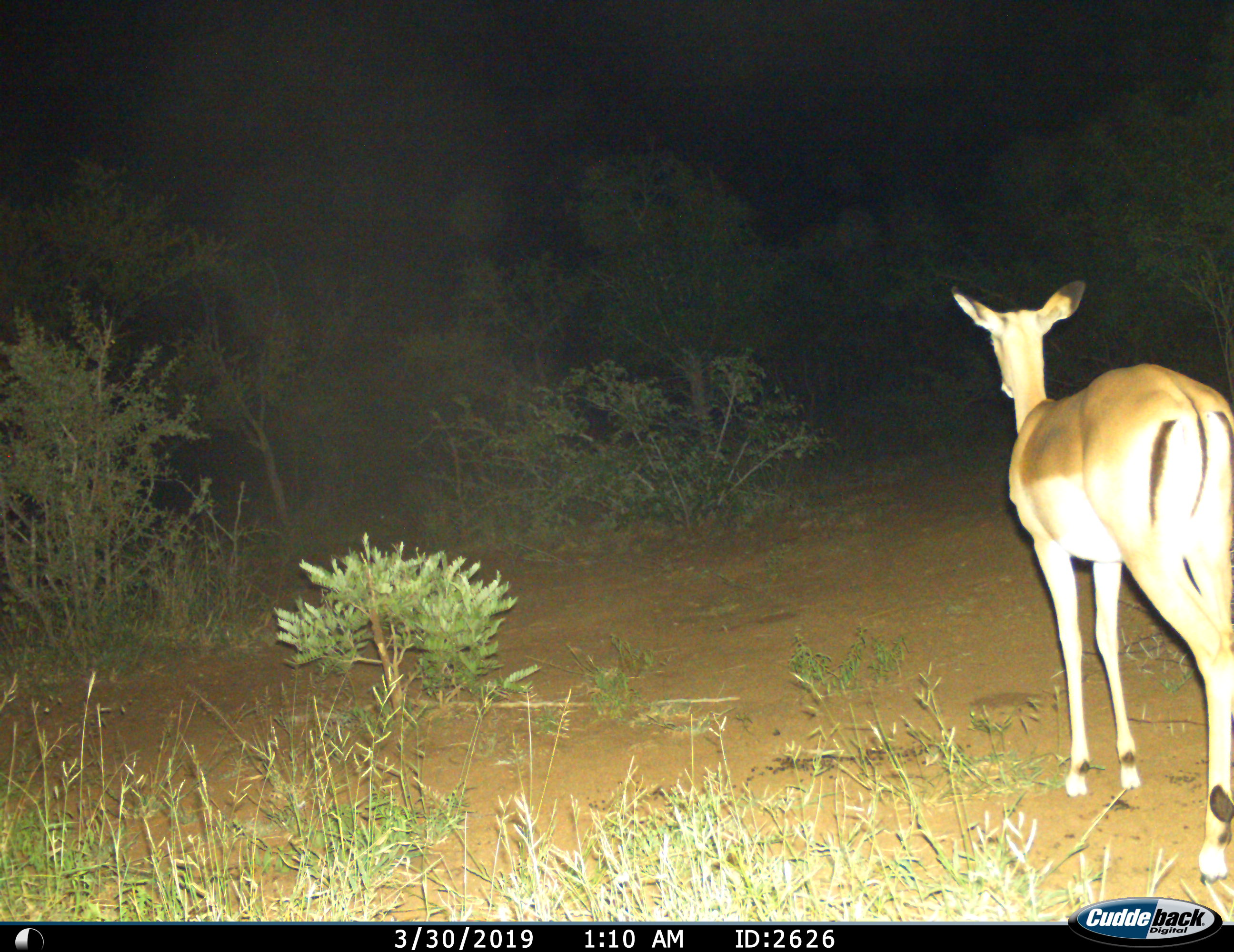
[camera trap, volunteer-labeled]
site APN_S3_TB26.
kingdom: Animalia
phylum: Chordata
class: Mammalia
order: Artiodactyla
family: Bovidae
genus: Aepyceros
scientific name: Aepyceros melampus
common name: impala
Impala (Aepyceros melampus), count 1. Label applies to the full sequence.